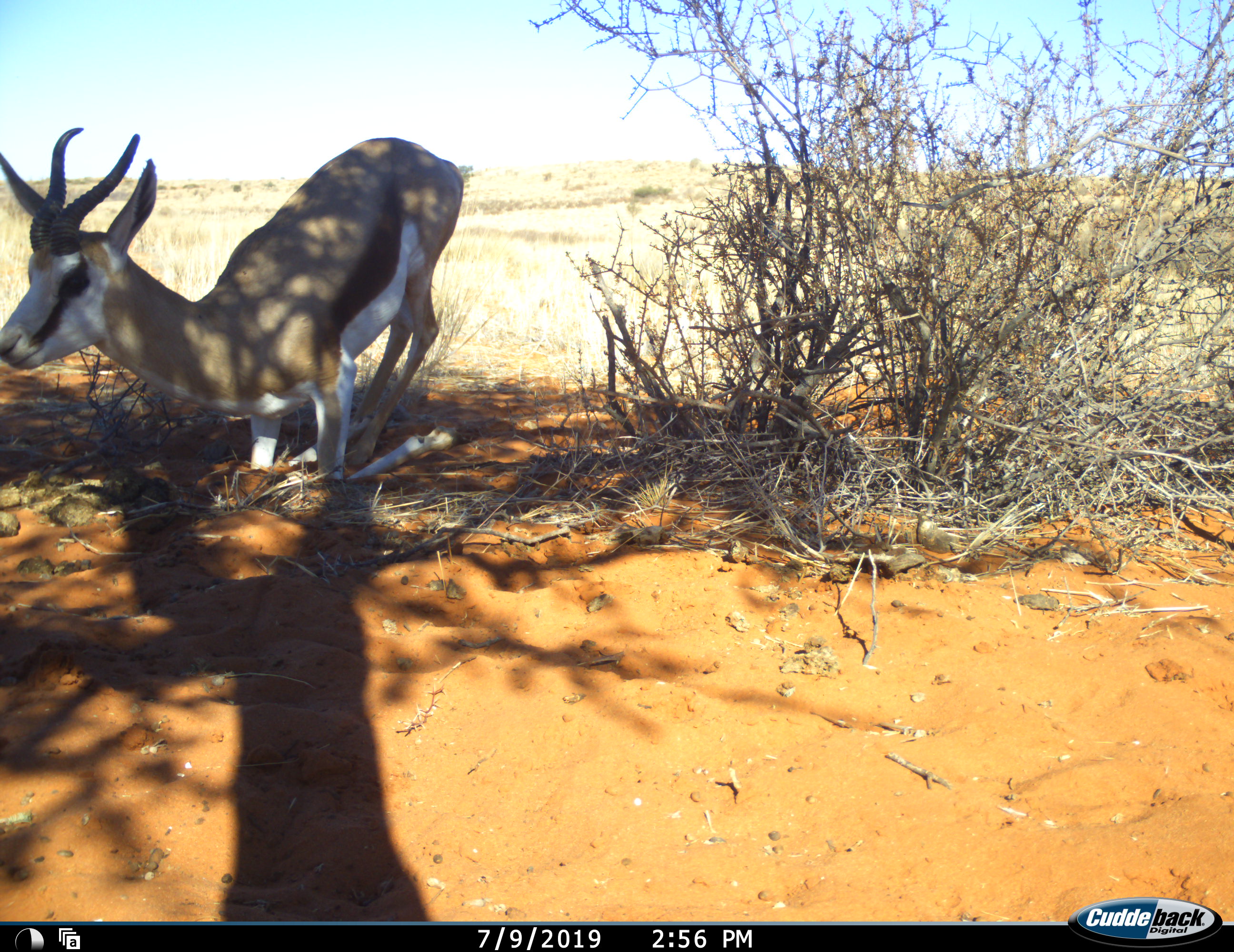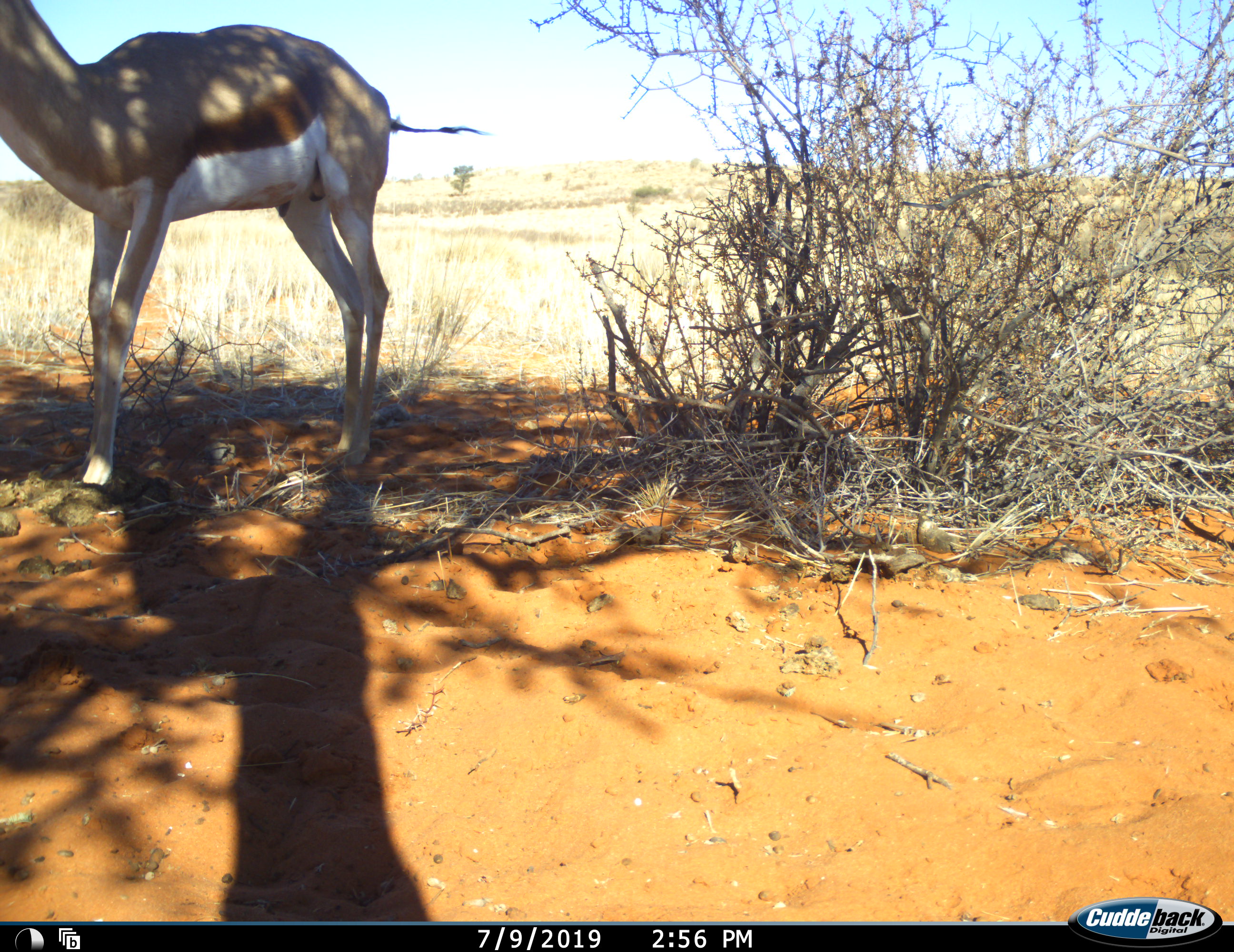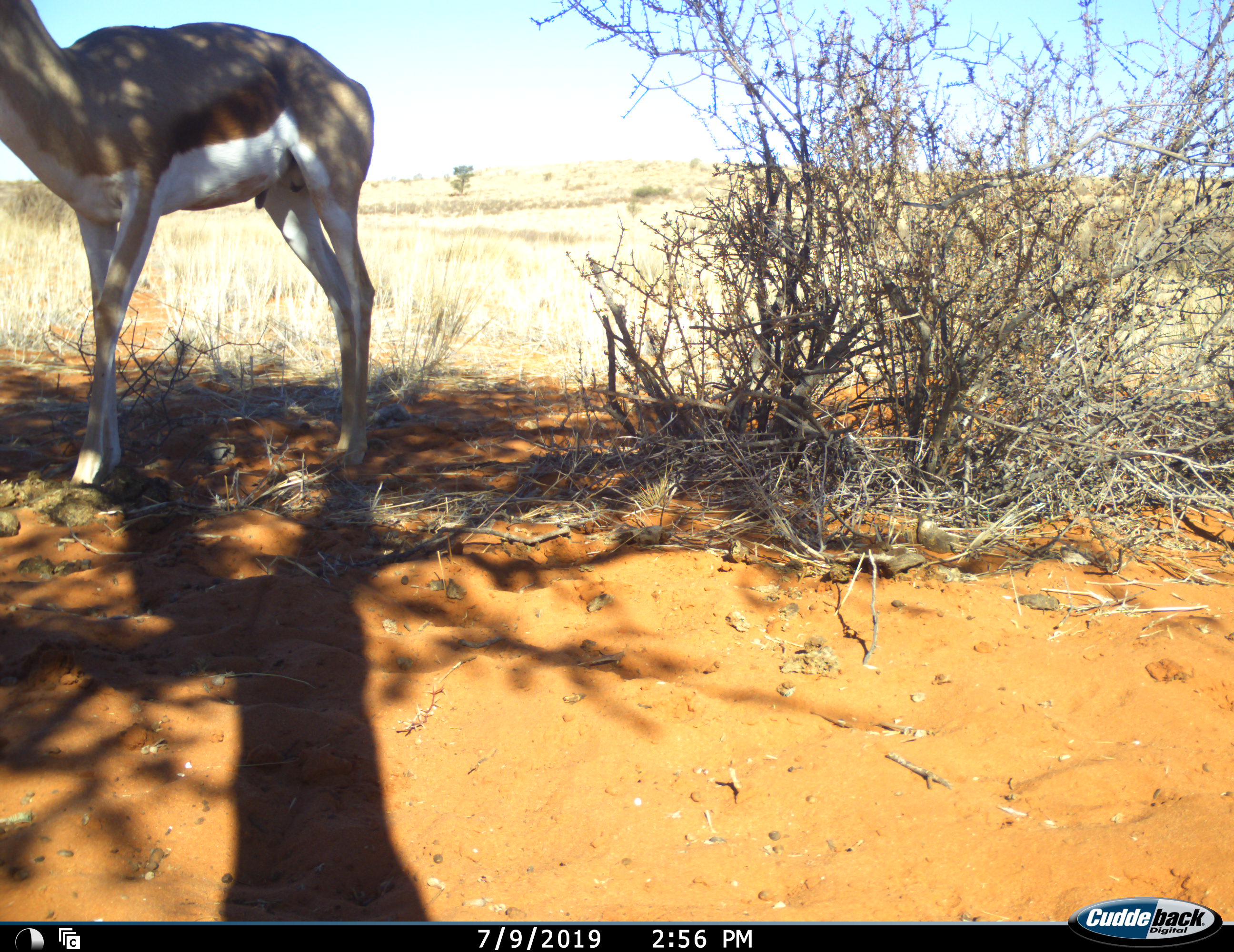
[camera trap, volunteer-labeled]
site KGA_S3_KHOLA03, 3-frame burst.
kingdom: Animalia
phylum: Chordata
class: Mammalia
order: Artiodactyla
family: Bovidae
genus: Antidorcas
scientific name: Antidorcas marsupialis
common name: springbok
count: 1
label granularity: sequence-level